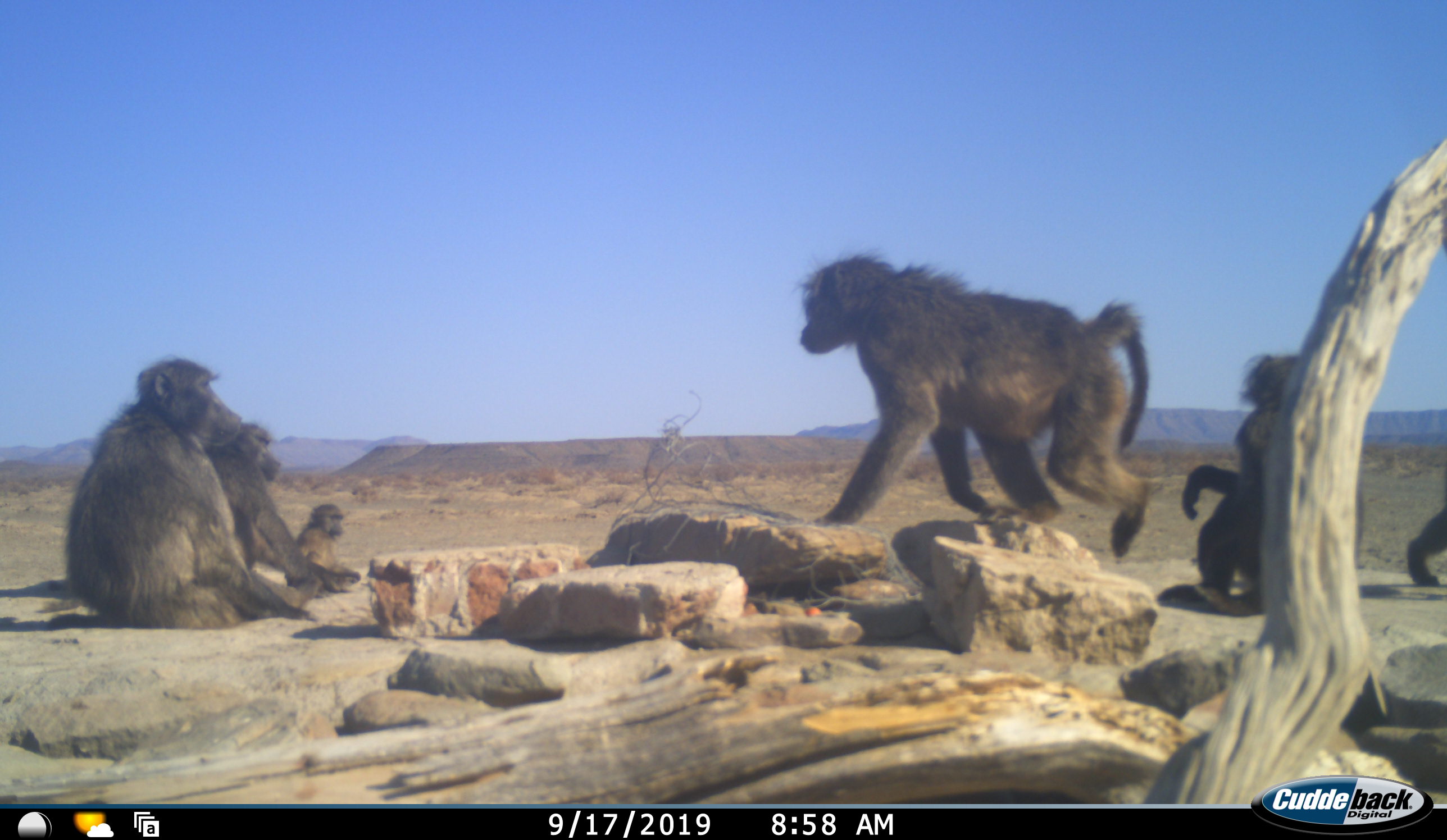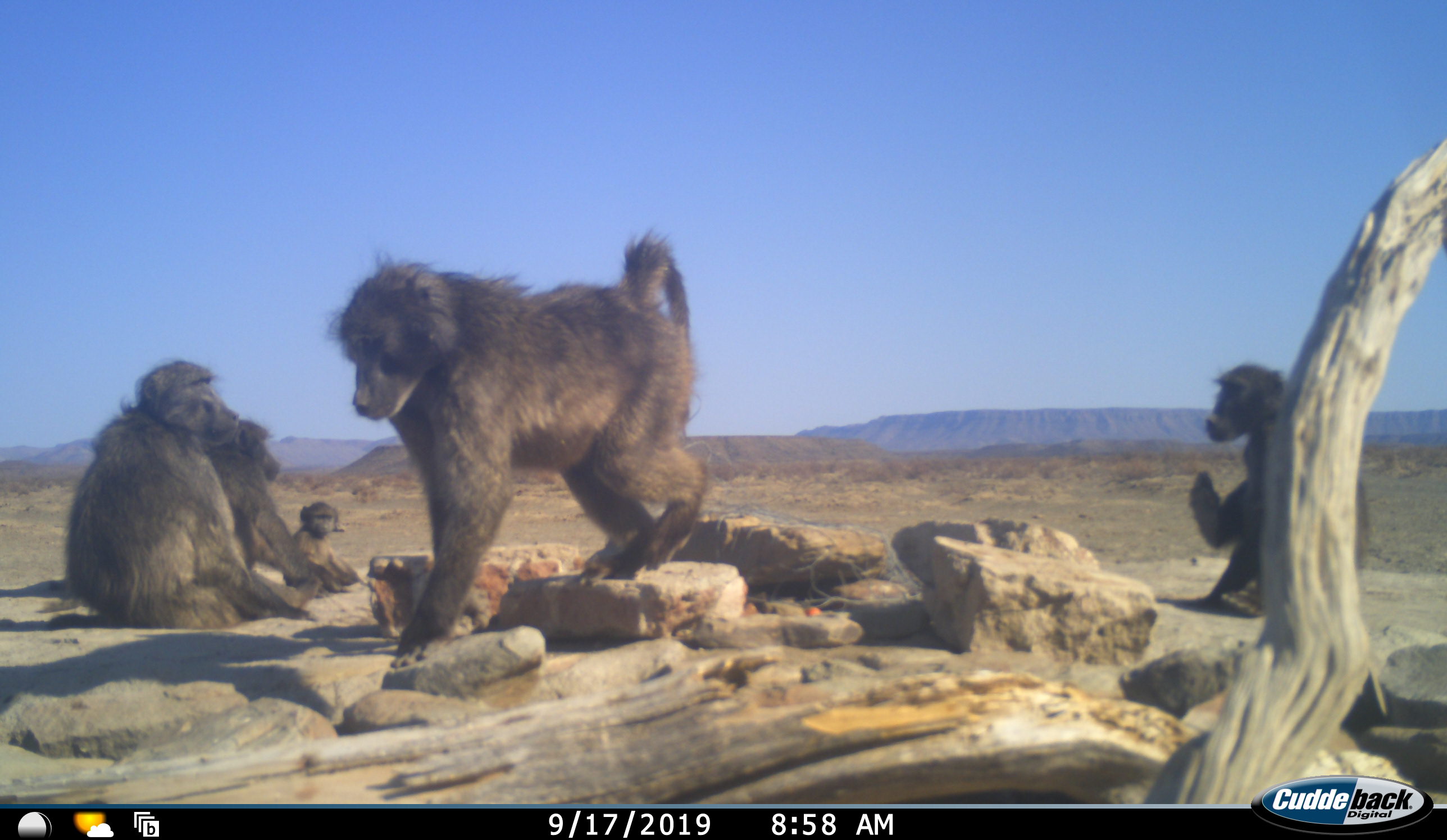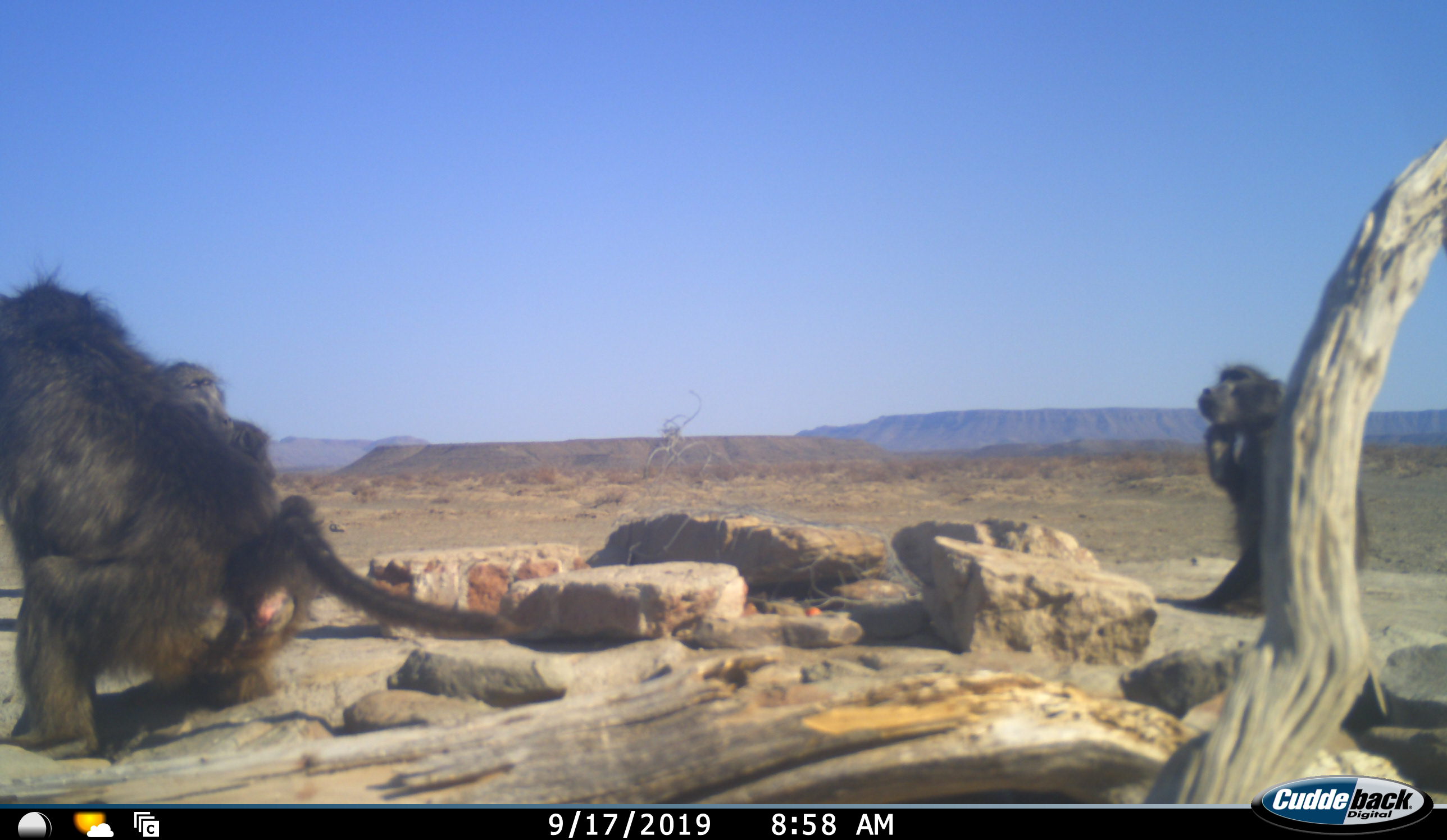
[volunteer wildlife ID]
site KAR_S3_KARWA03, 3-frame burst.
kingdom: Animalia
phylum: Chordata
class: Mammalia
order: Primates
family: Cercopithecidae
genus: Papio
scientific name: Papio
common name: baboon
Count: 6.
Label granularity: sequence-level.